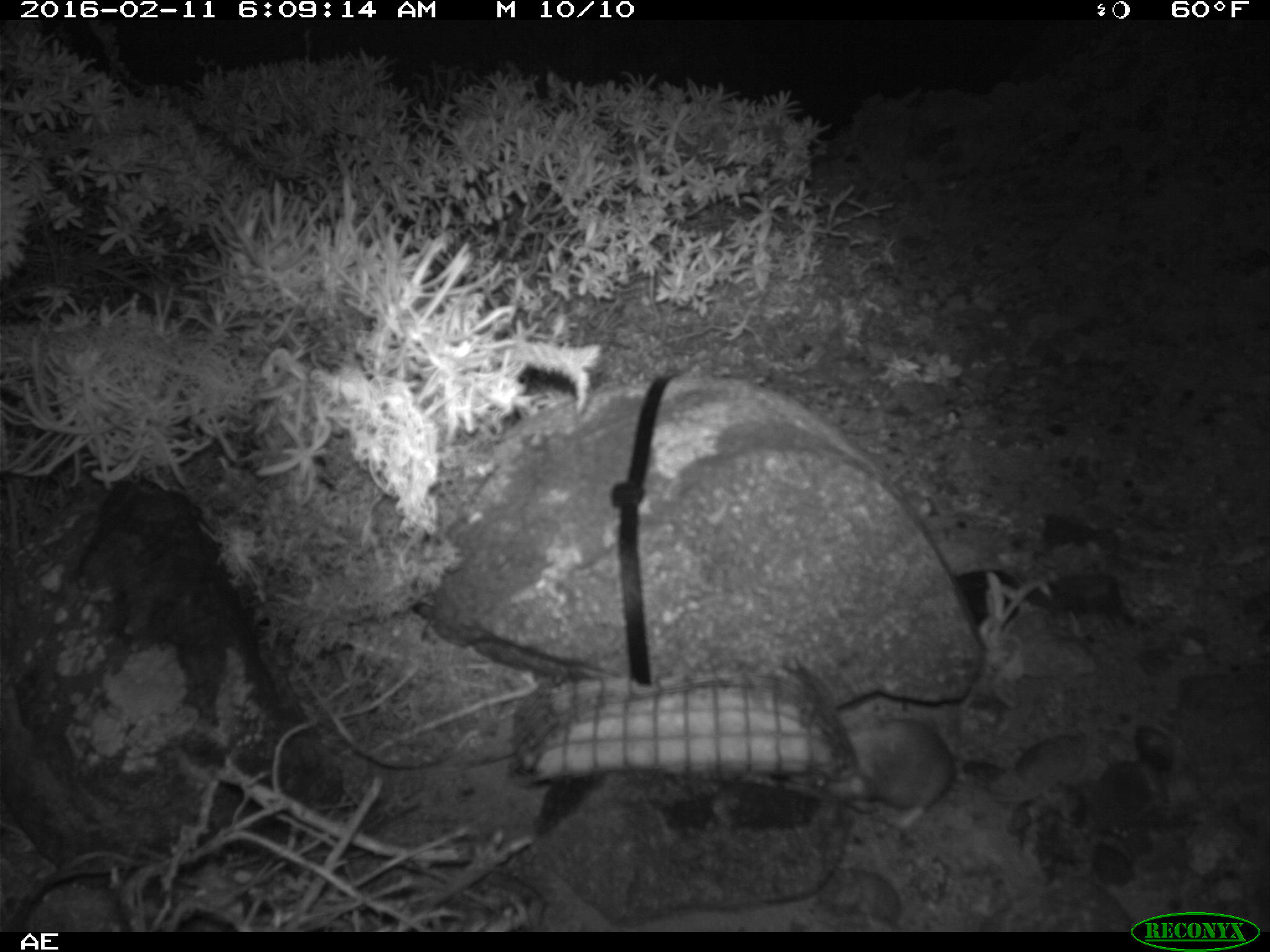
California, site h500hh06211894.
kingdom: Animalia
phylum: Chordata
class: Mammalia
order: Rodentia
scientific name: Rodentia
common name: rodent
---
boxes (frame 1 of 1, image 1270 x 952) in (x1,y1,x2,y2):
rodent: (828,719,1046,827)